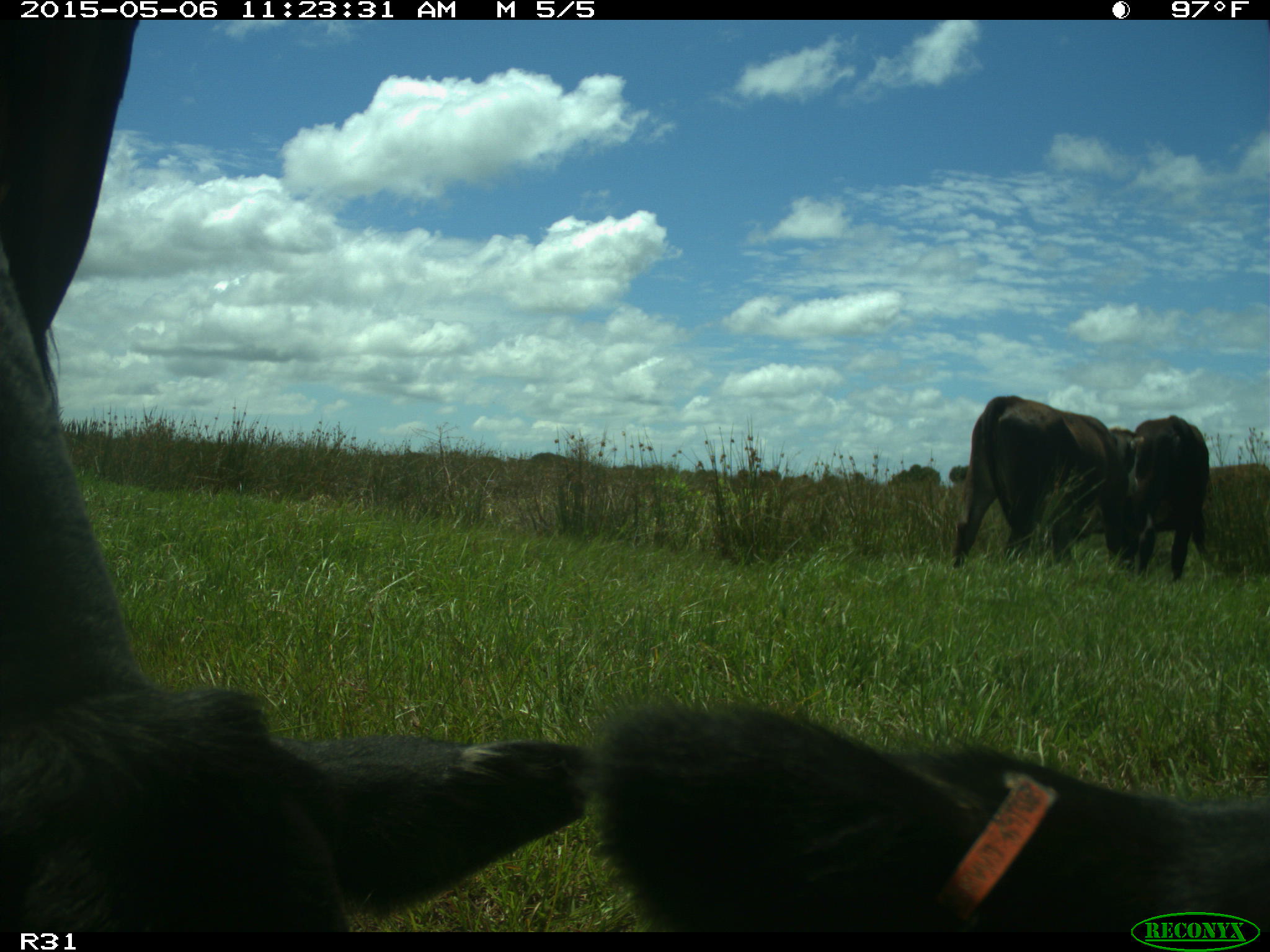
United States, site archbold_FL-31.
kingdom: Animalia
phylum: Chordata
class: Mammalia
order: Artiodactyla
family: Bovidae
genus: Bos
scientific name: Bos taurus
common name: domestic cow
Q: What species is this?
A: Bos taurus (domestic cow).